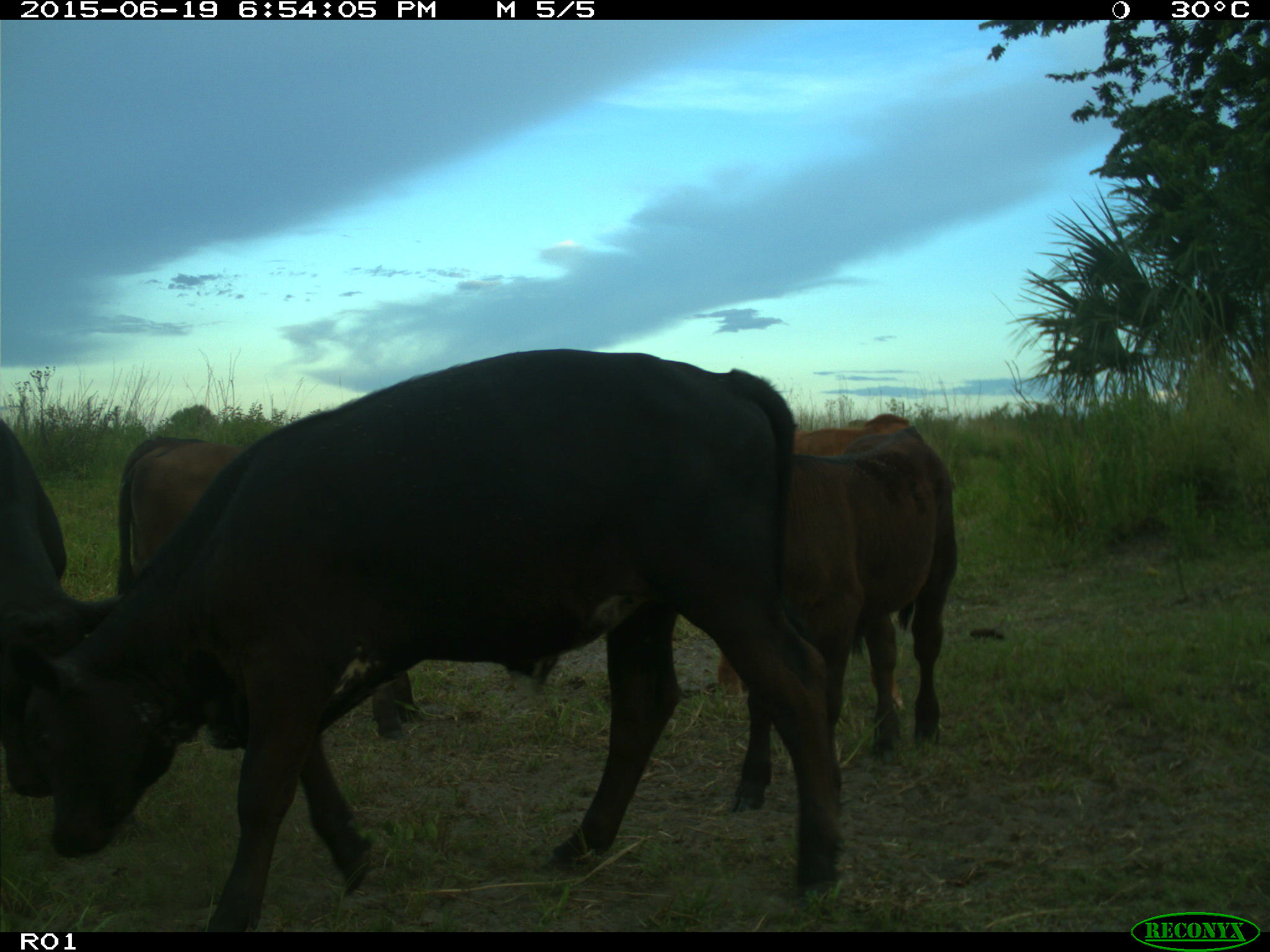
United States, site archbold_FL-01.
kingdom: Animalia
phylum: Chordata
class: Mammalia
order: Artiodactyla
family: Bovidae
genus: Bos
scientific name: Bos taurus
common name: domestic cow